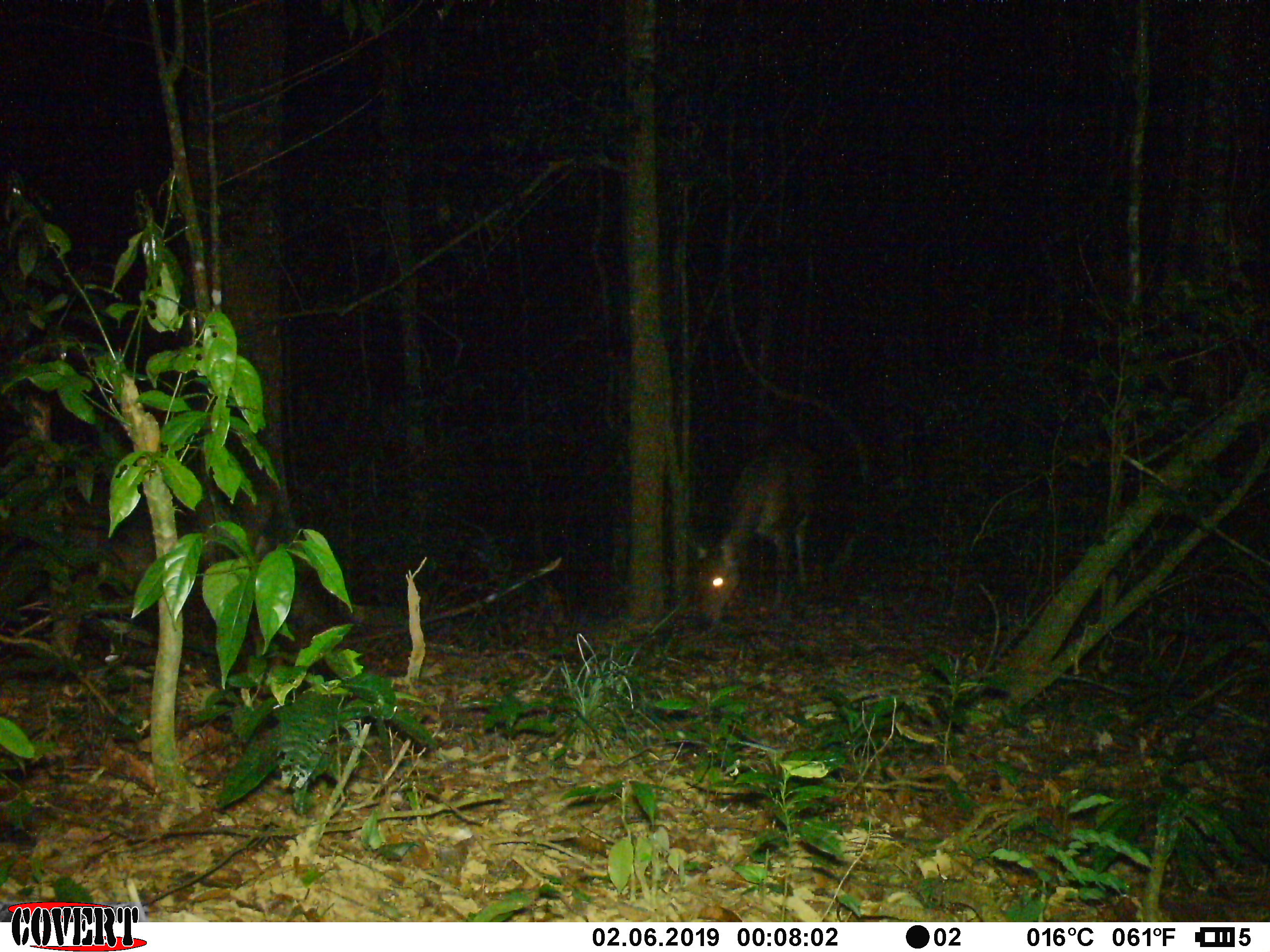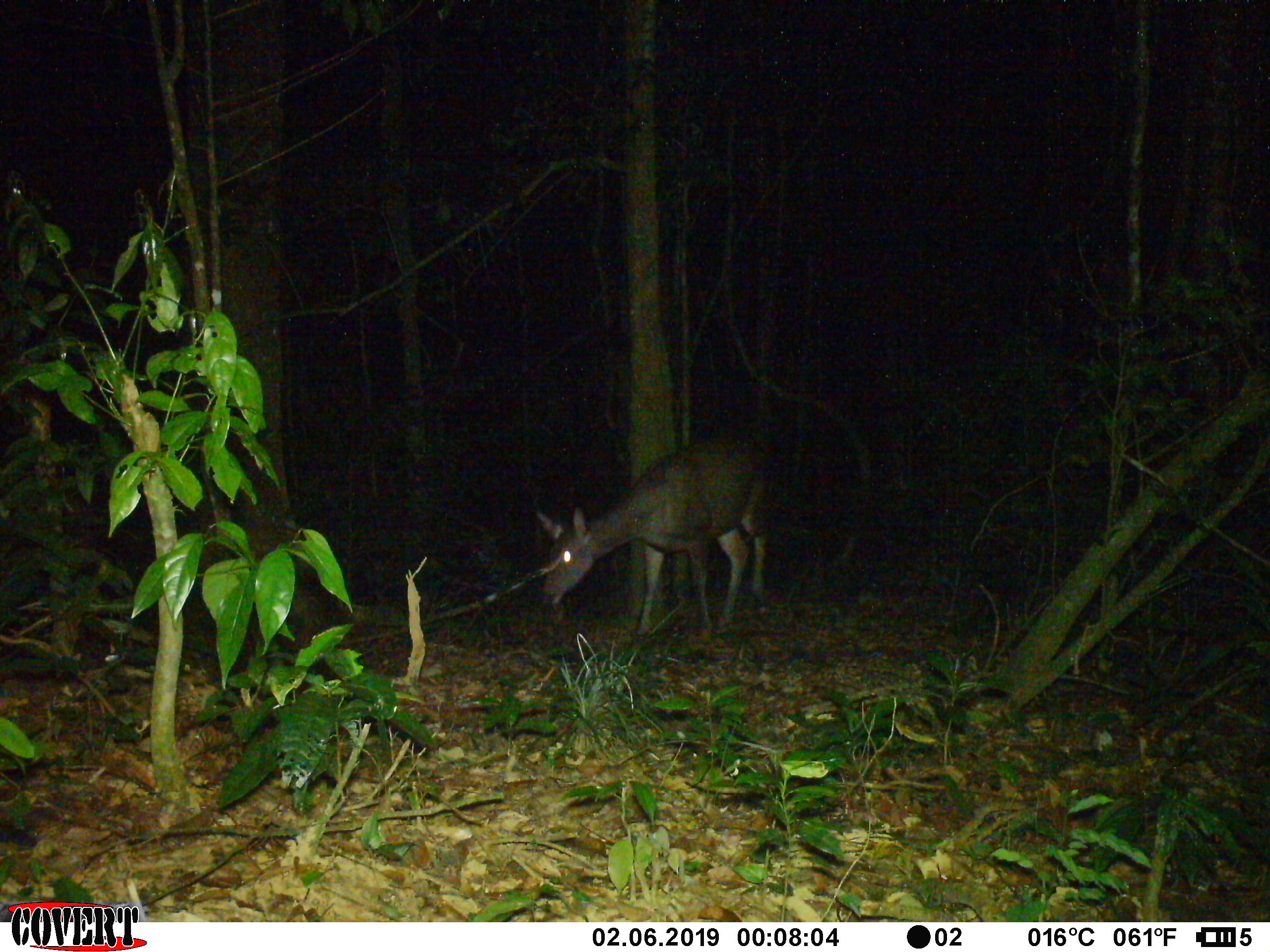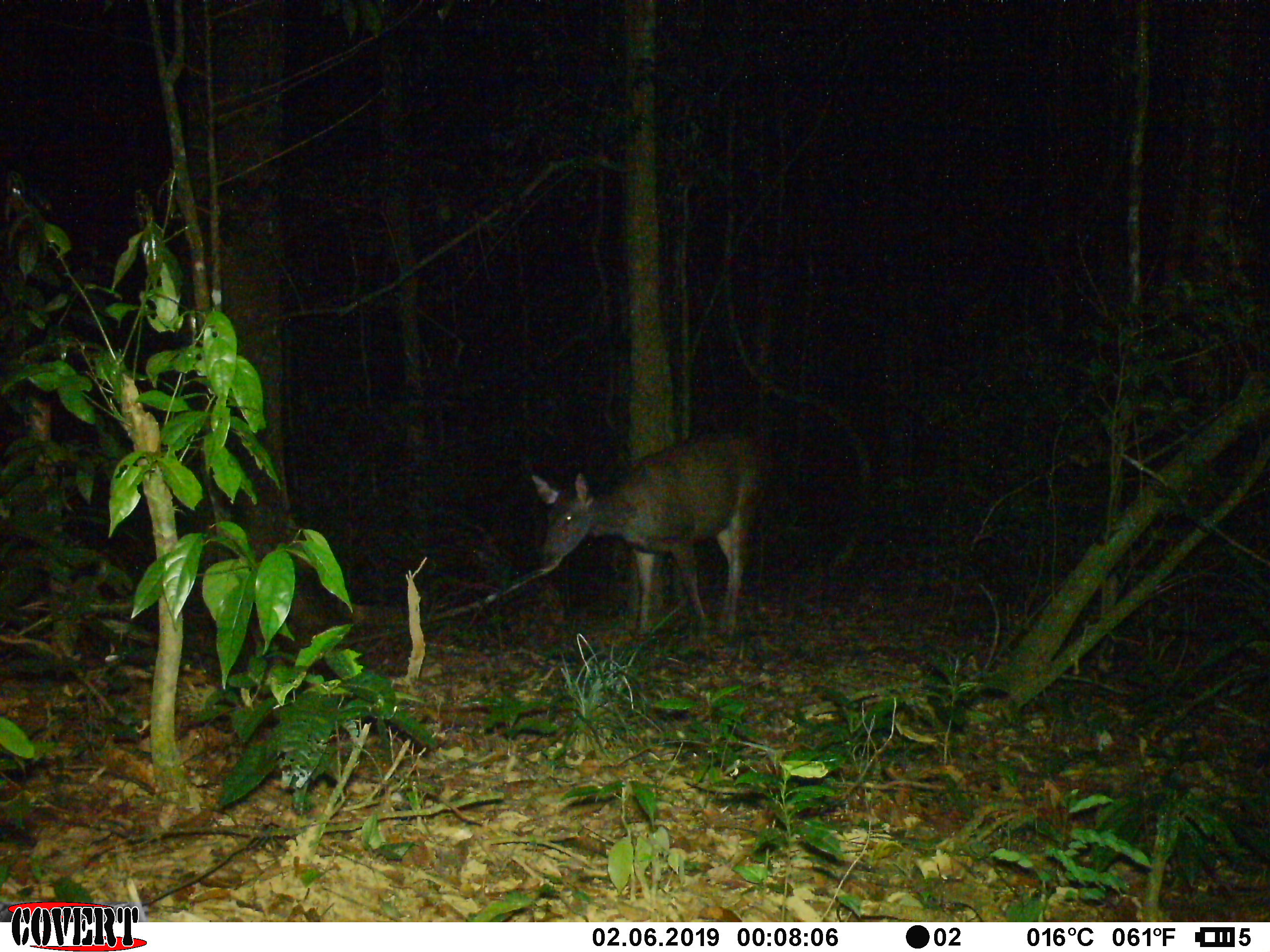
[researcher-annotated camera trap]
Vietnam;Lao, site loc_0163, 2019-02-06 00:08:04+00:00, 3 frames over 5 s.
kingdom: Animalia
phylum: Chordata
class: Mammalia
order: Artiodactyla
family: Cervidae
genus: Rusa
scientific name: Rusa unicolor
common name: sambar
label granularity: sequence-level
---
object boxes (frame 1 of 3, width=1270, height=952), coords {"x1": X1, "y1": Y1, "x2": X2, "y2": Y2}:
sambar: {"x1": 693, "y1": 438, "x2": 823, "y2": 624}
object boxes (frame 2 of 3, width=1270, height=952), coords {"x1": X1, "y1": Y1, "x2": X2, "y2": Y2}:
sambar: {"x1": 531, "y1": 433, "x2": 775, "y2": 644}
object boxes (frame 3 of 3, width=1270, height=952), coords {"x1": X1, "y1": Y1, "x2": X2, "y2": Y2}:
sambar: {"x1": 529, "y1": 434, "x2": 769, "y2": 641}